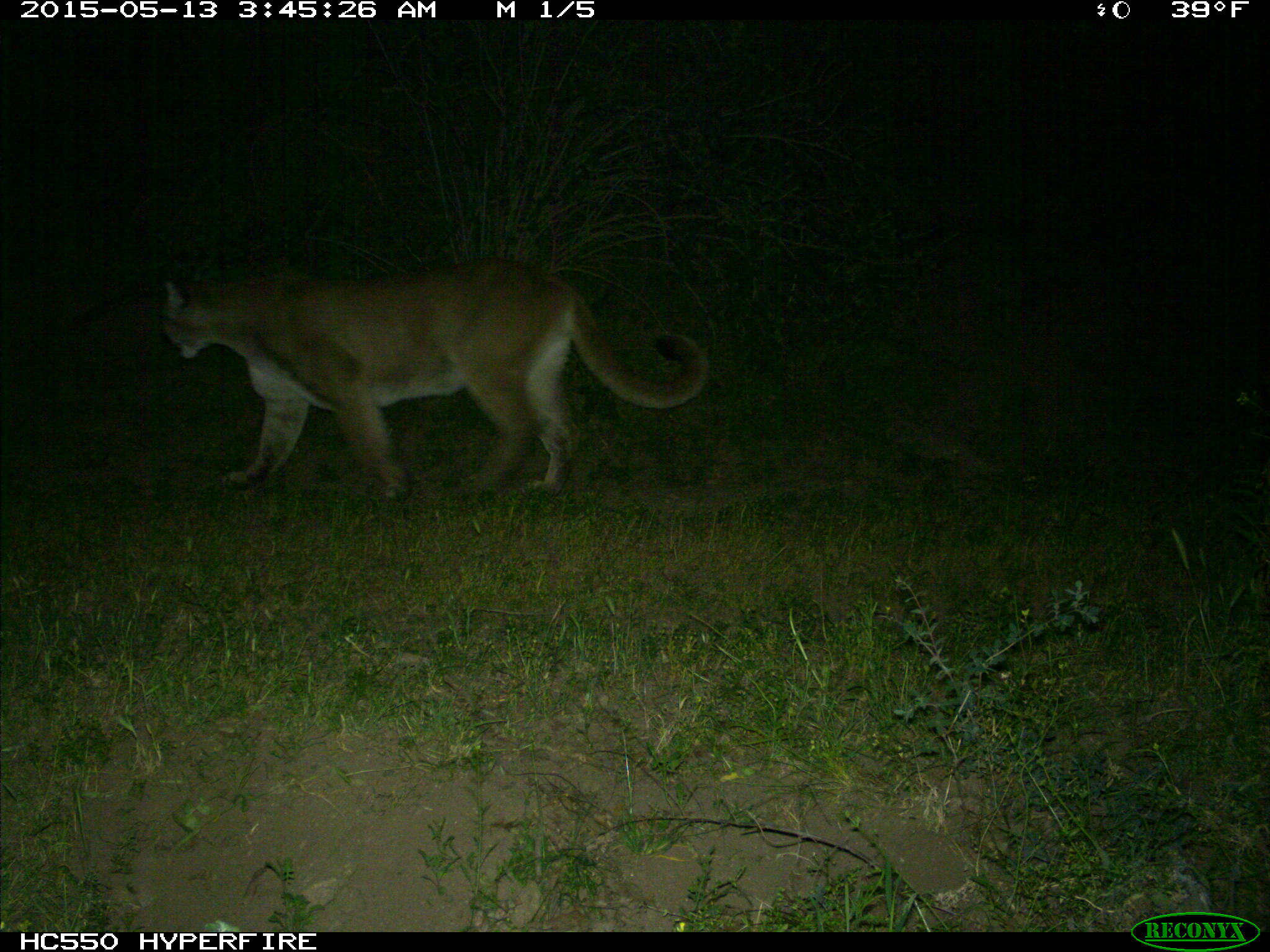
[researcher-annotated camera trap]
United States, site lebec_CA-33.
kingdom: Animalia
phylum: Chordata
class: Mammalia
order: Carnivora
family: Felidae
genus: Puma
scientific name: Puma concolor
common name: mountain lion